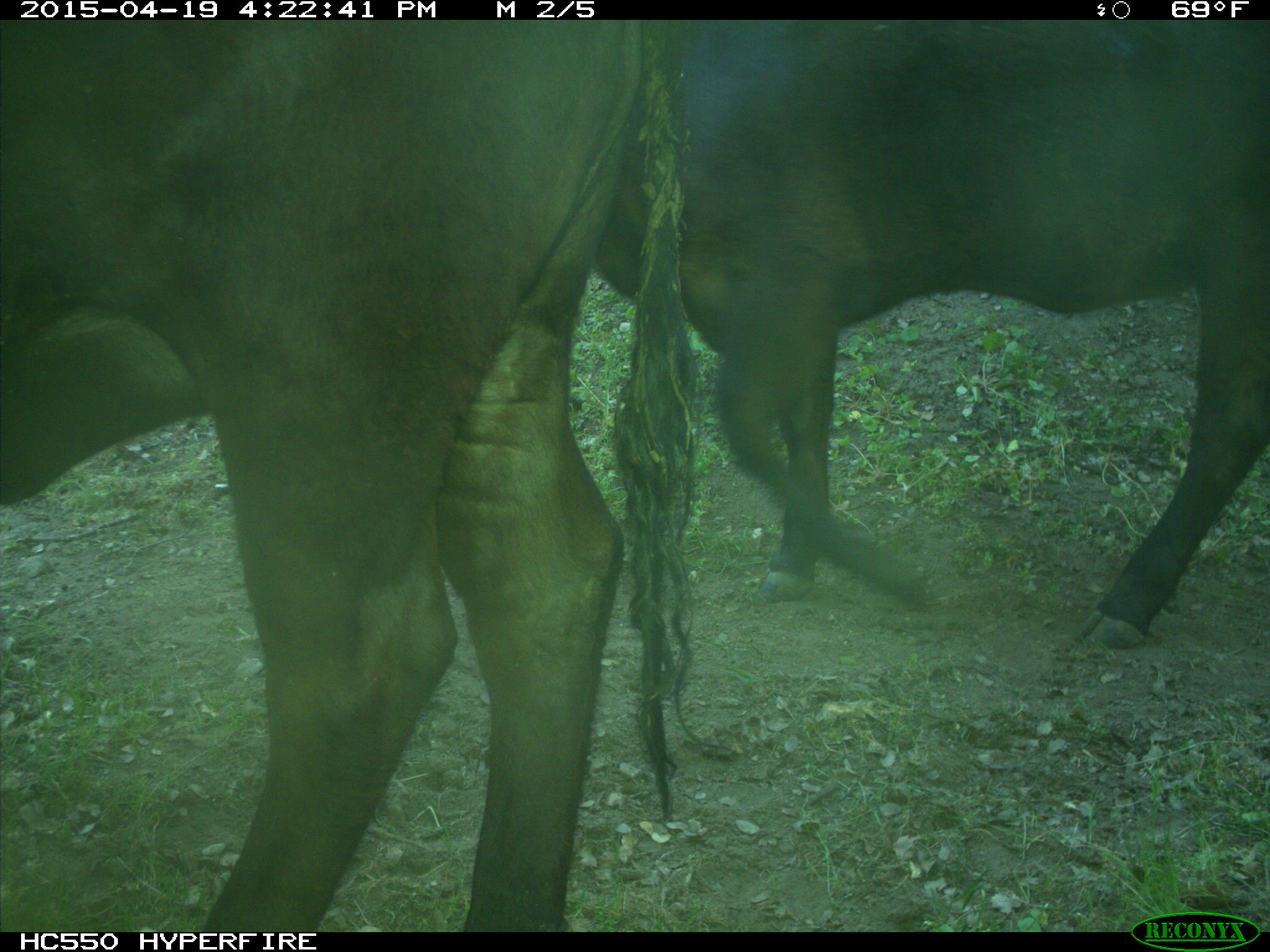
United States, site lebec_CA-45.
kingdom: Animalia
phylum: Chordata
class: Mammalia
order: Artiodactyla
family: Bovidae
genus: Bos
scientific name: Bos taurus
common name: domestic cow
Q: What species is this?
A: Bos taurus (domestic cow).